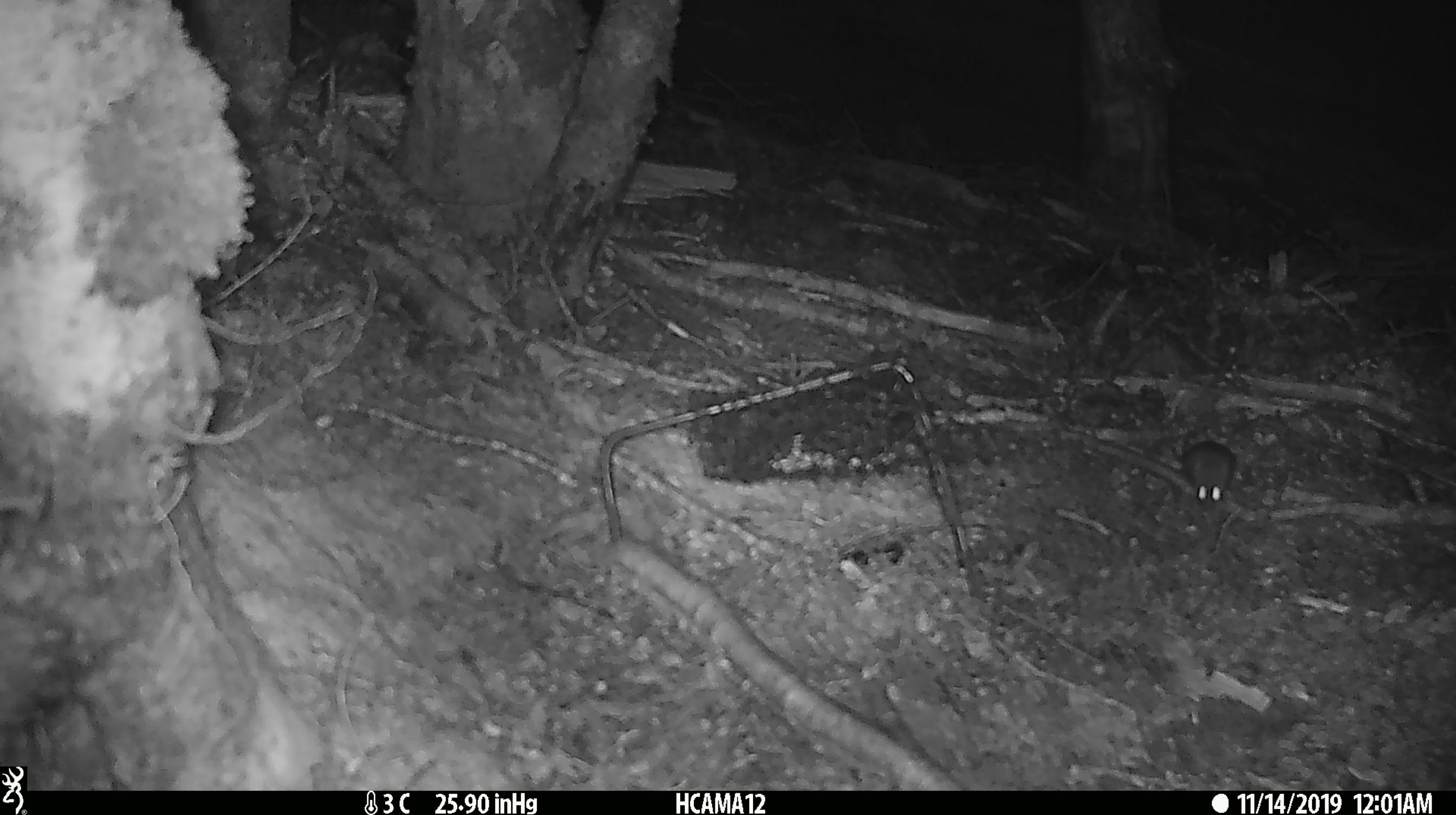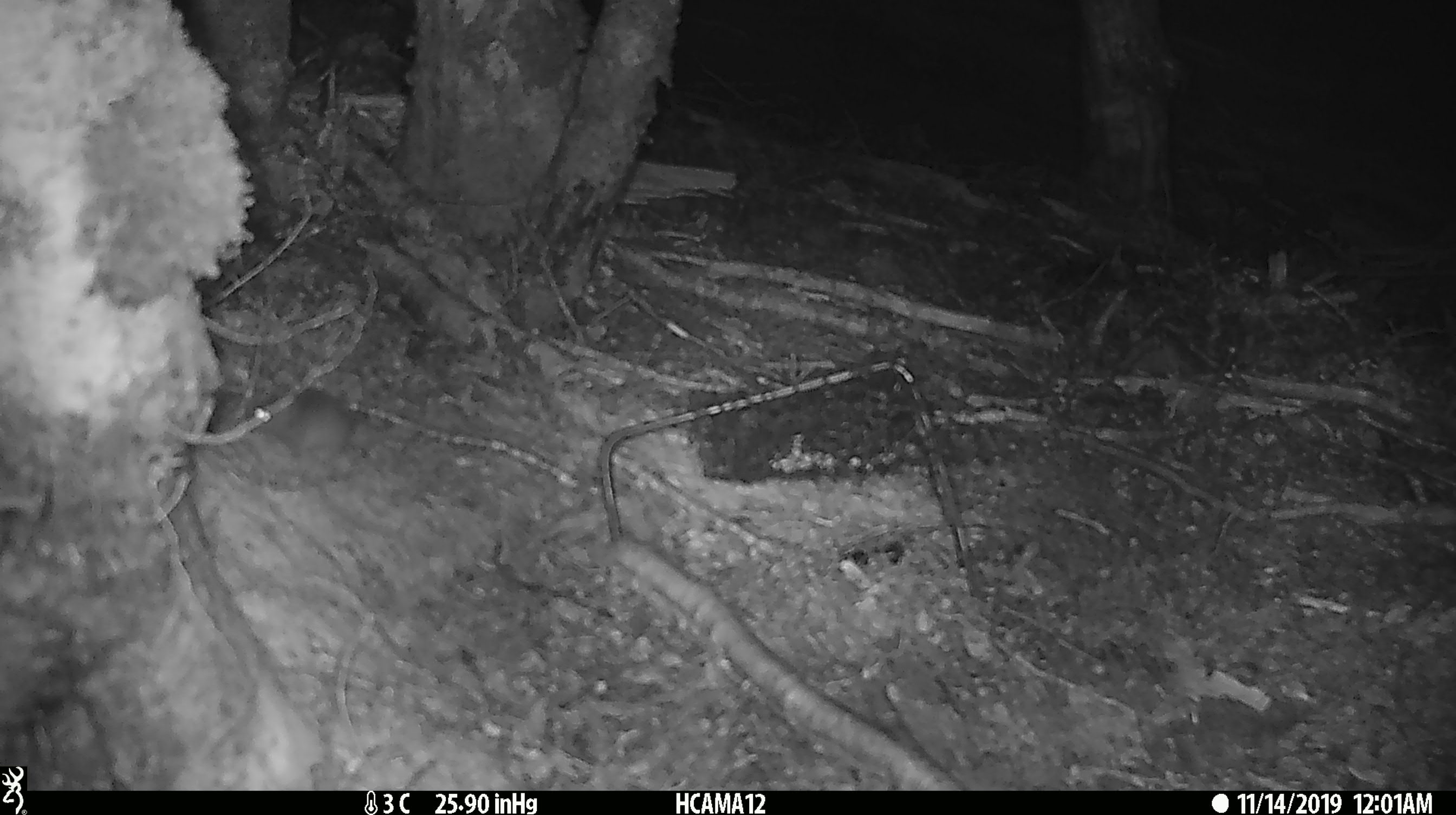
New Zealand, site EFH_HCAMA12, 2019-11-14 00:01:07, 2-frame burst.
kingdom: Animalia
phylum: Chordata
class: Mammalia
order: Rodentia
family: Muridae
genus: Mus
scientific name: Mus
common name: mouse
Mouse (Mus).